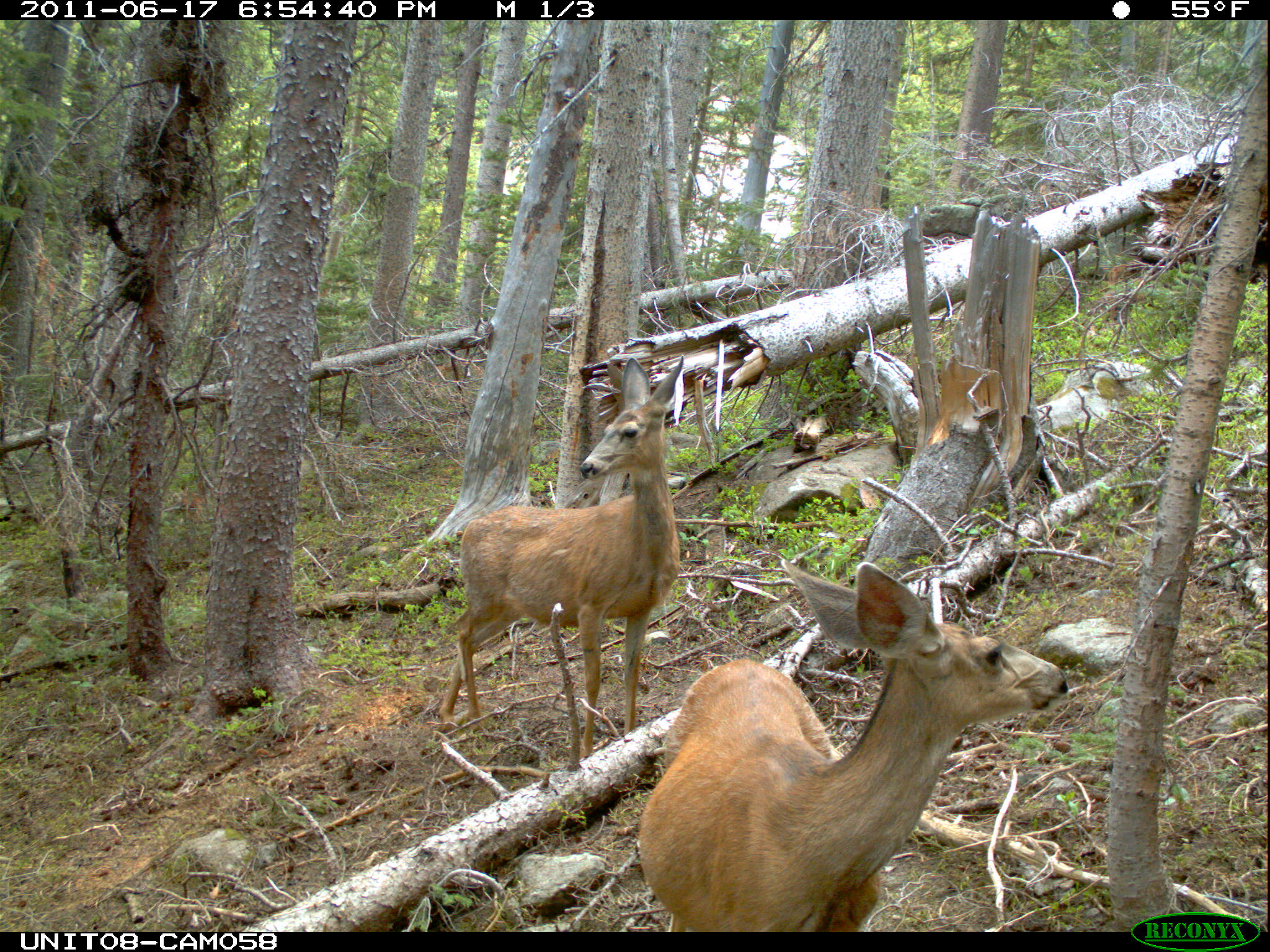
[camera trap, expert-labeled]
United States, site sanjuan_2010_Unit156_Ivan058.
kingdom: Animalia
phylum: Chordata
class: Mammalia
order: Artiodactyla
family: Cervidae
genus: Odocoileus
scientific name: Odocoileus hemionus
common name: mule deer